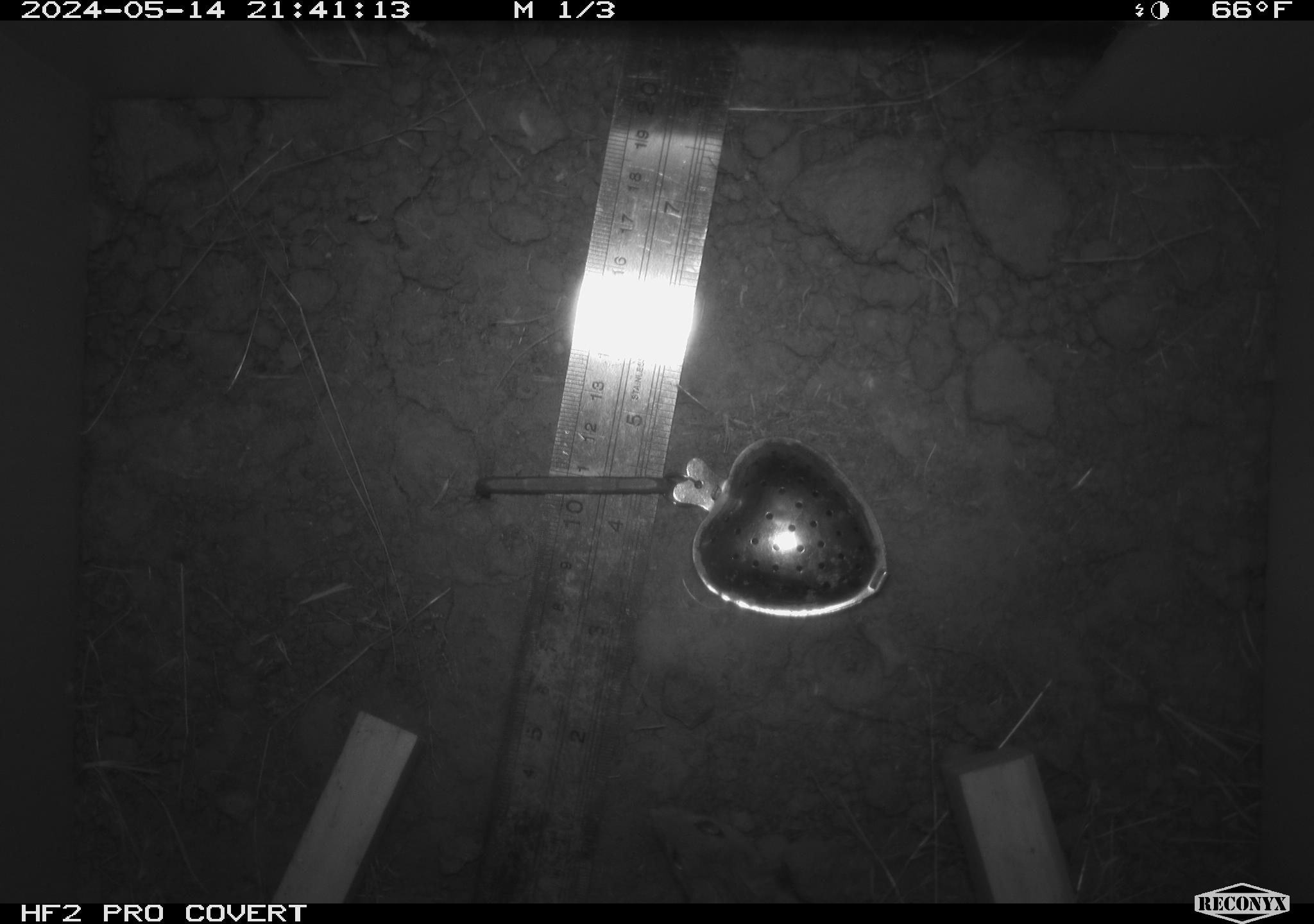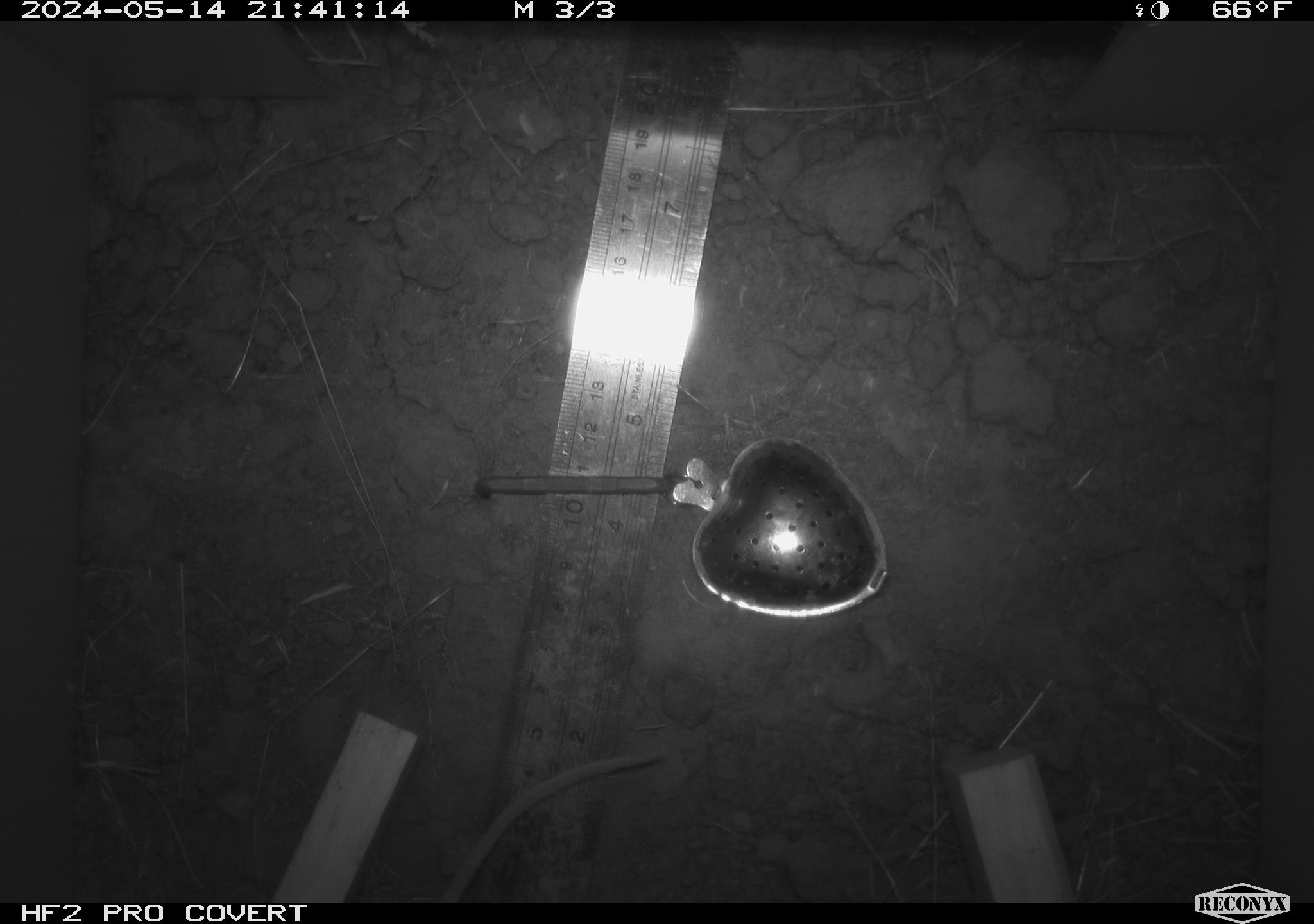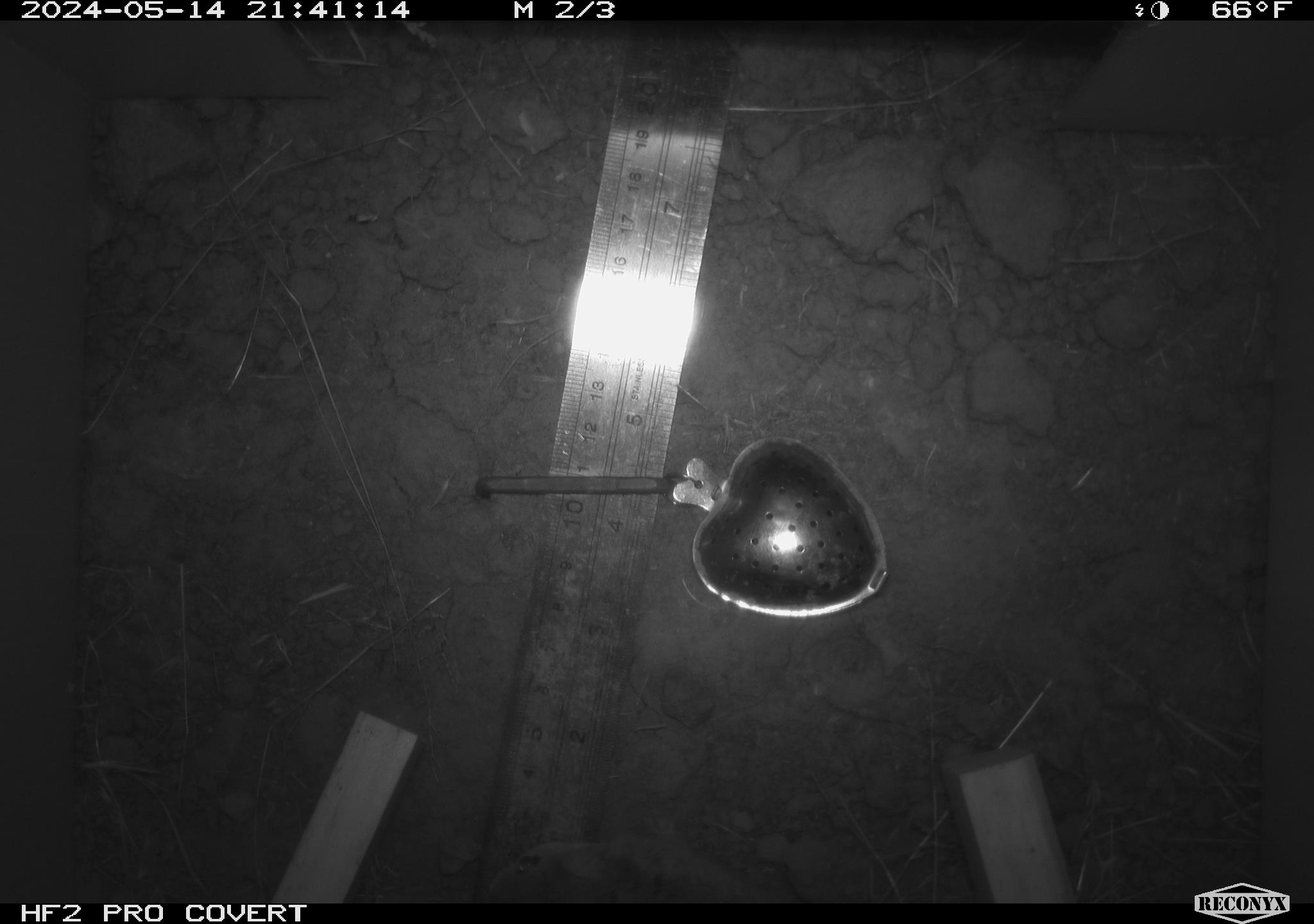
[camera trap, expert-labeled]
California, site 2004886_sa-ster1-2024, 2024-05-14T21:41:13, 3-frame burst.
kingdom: Animalia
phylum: Chordata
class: Mammalia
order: Rodentia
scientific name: Rodentia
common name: mouse species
Mouse species (Rodentia).